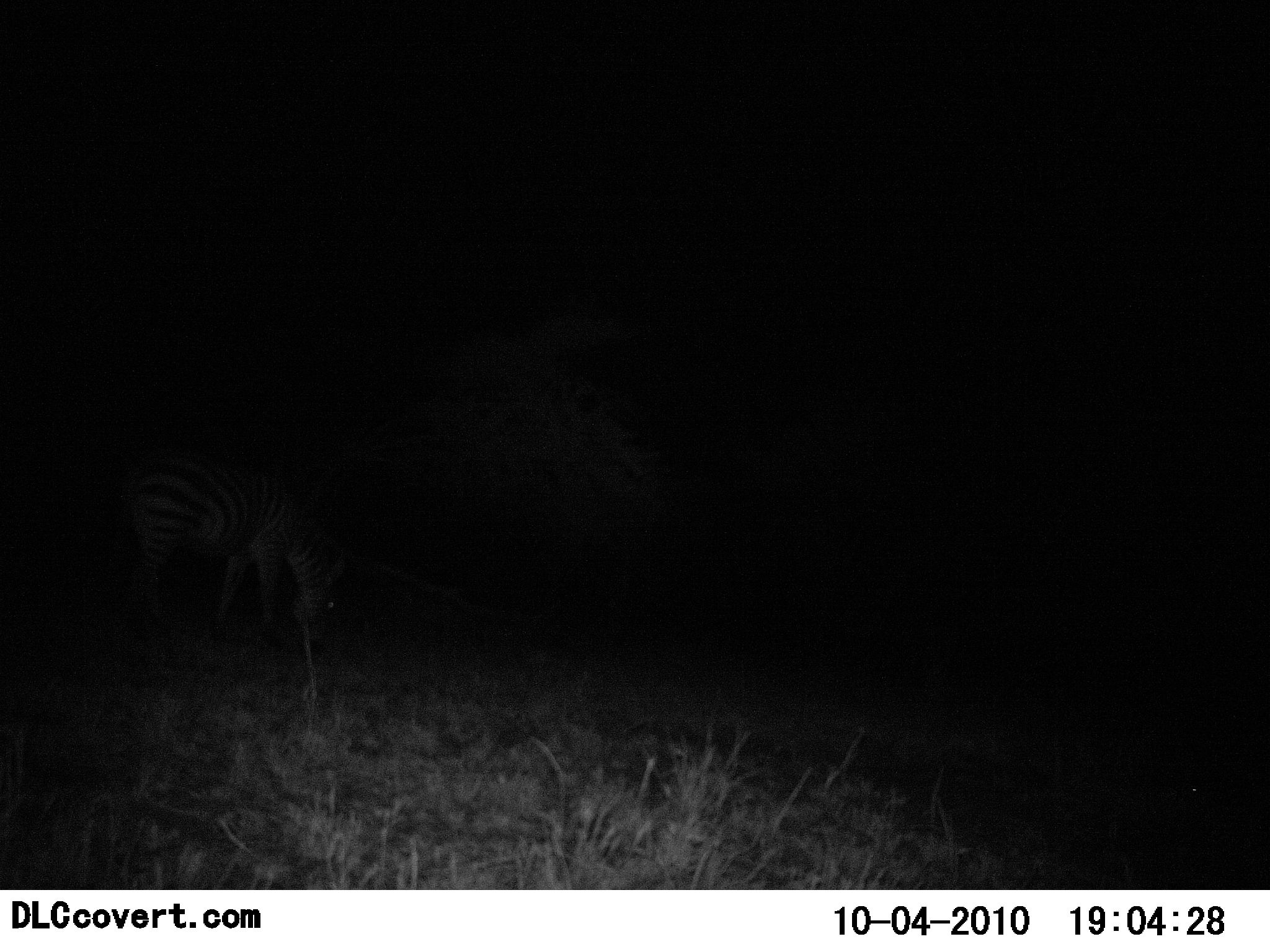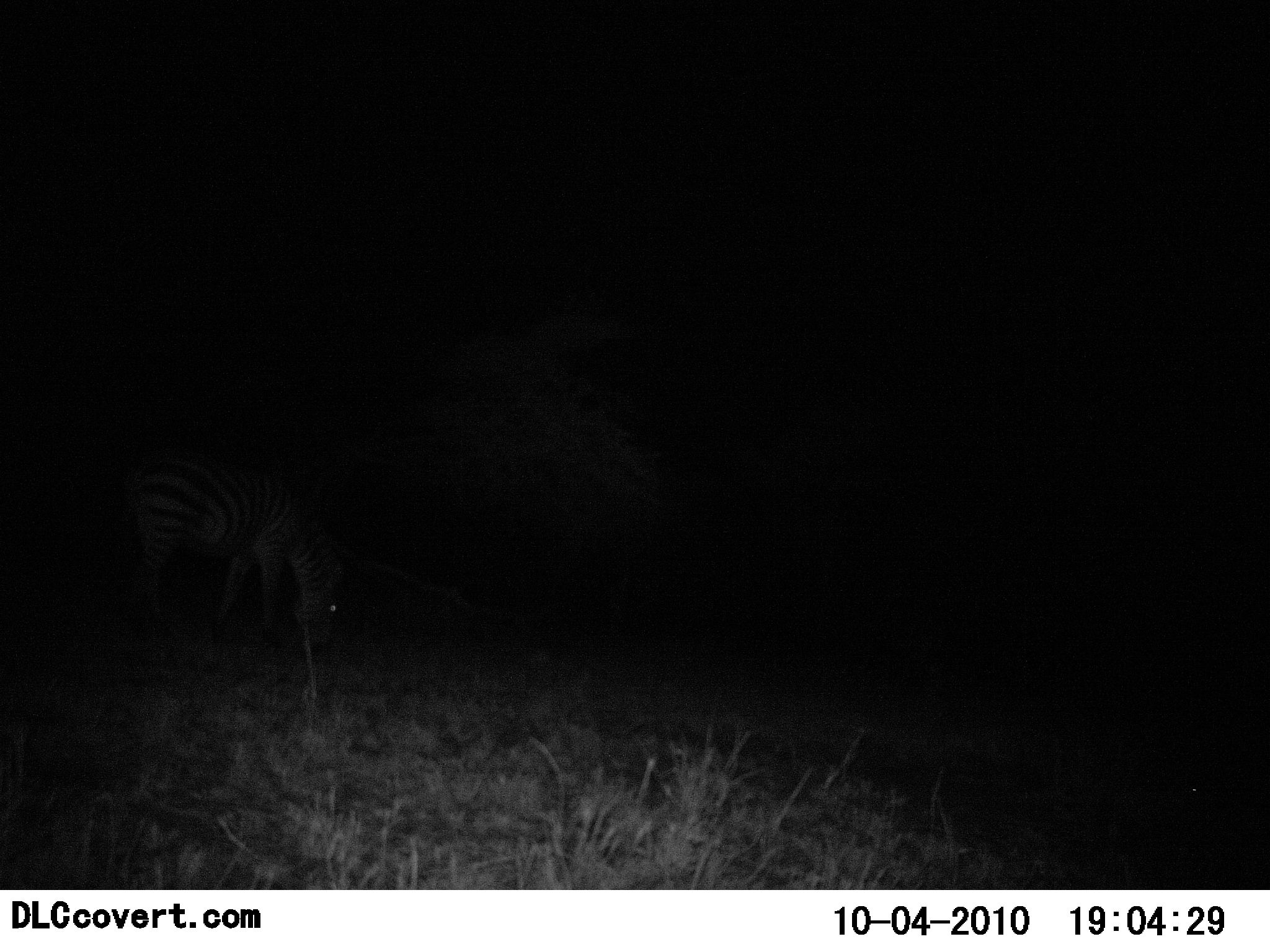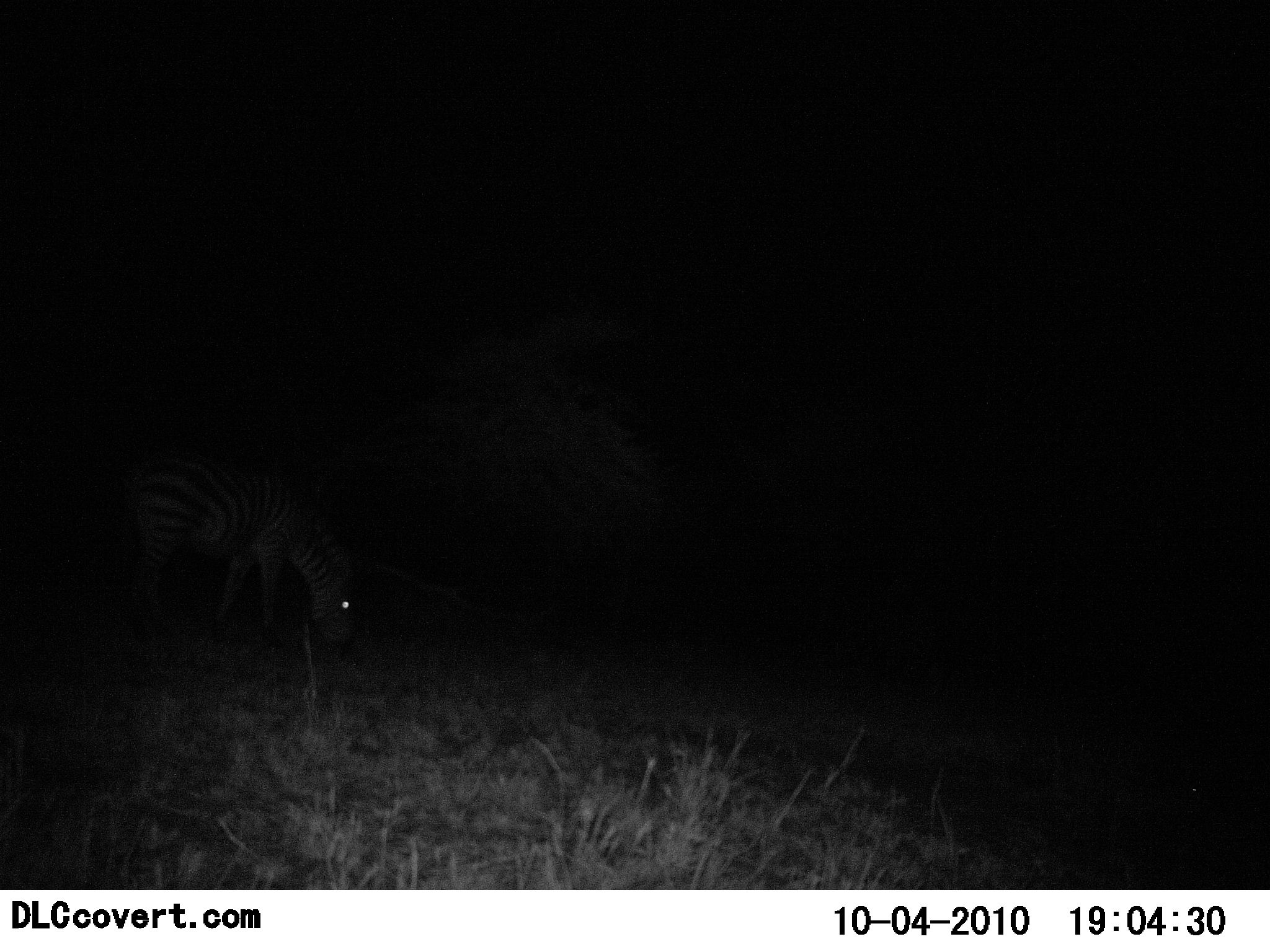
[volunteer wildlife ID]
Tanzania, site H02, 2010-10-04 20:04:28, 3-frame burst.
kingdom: Animalia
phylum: Chordata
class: Mammalia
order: Perissodactyla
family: Equidae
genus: Equus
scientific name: Equus quagga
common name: plains zebra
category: zebra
Zebra (plains zebra) (Equus quagga), count 1. Behavior (volunteer vote fractions): standing 23%, resting 0%, moving 8%, interacting 0%. Young present (vote fraction): 0%. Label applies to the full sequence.